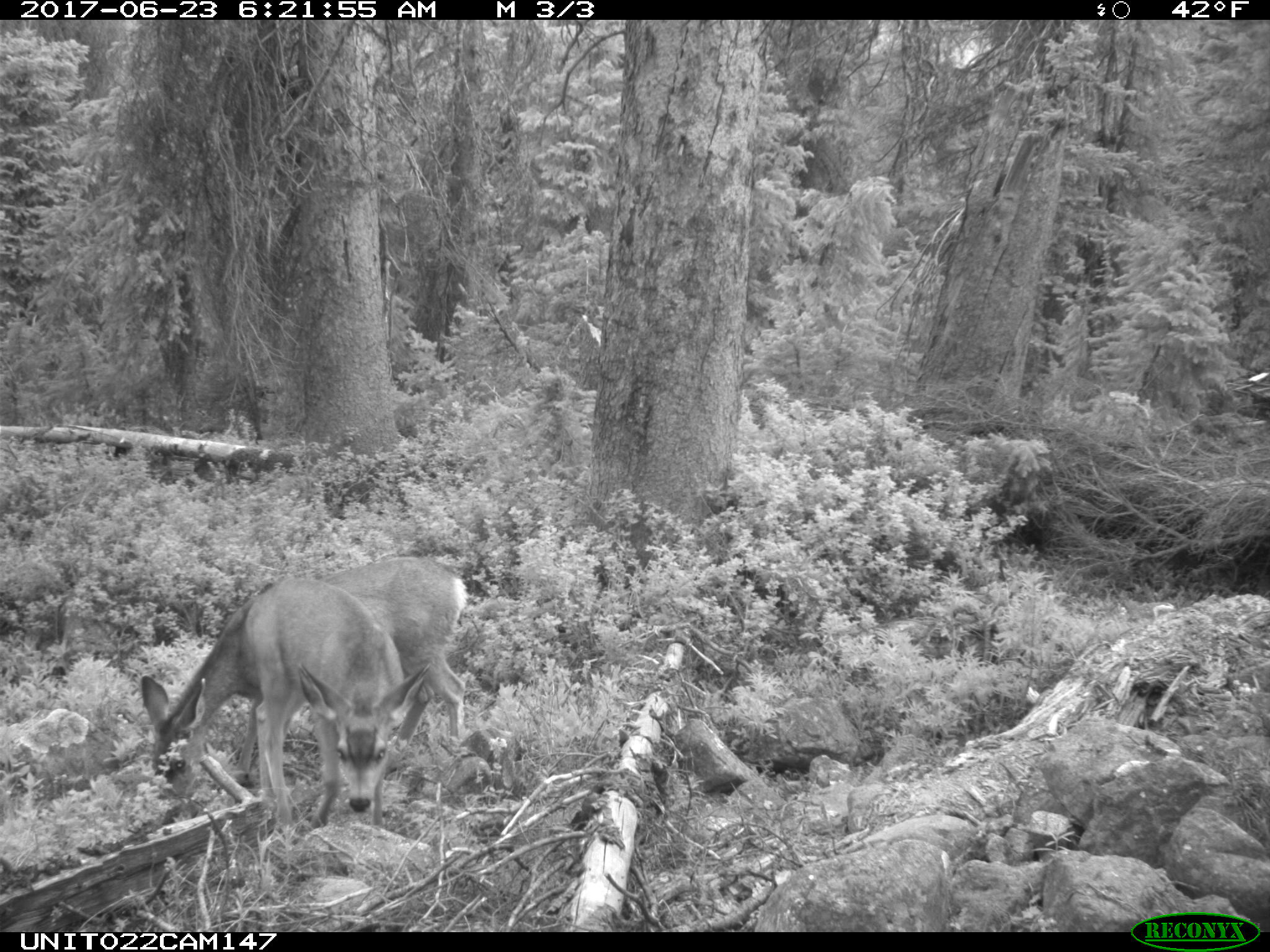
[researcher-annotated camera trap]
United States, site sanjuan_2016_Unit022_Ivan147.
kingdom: Animalia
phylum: Chordata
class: Mammalia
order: Artiodactyla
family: Cervidae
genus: Odocoileus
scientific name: Odocoileus hemionus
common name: mule deer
Odocoileus hemionus (mule deer).